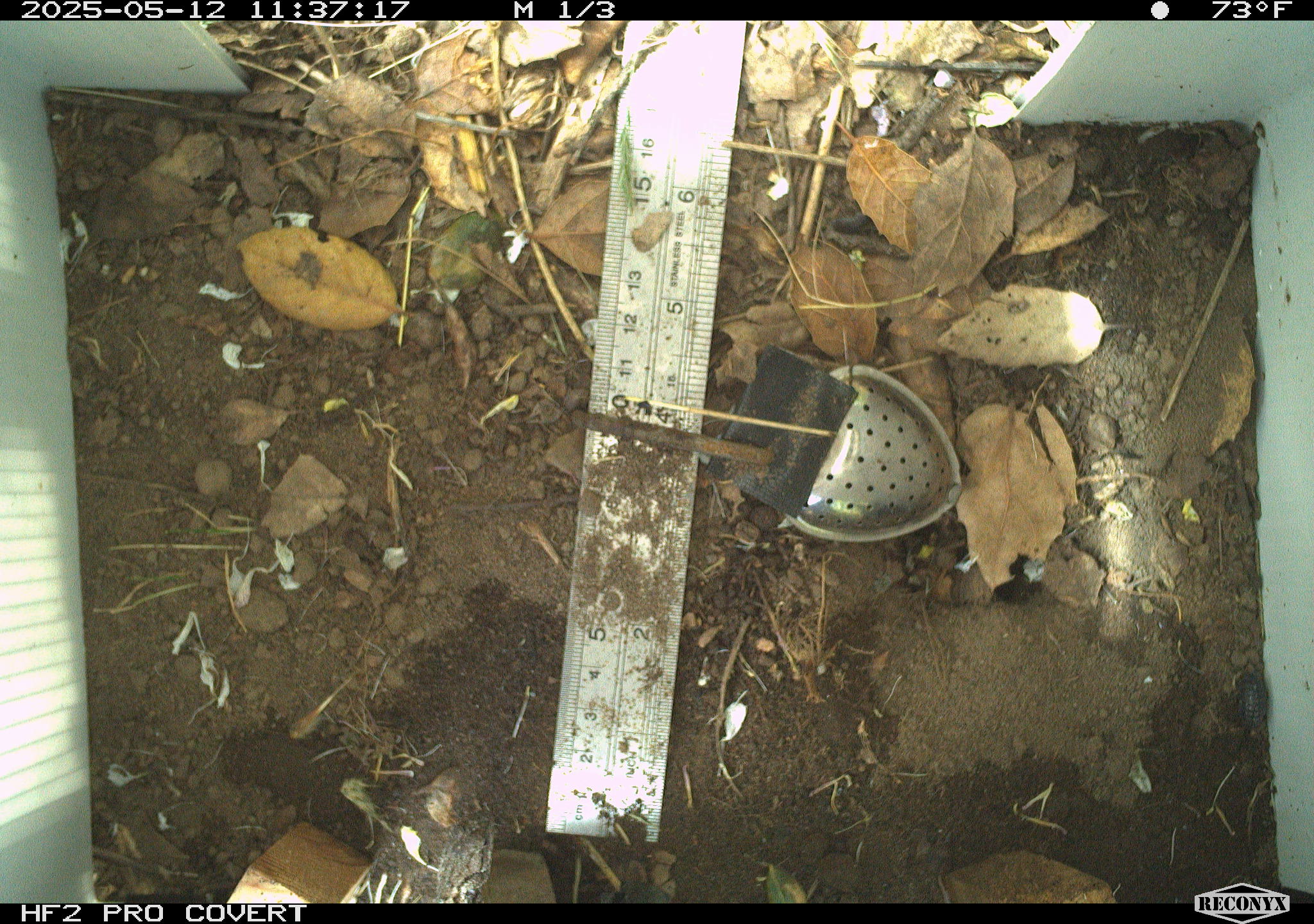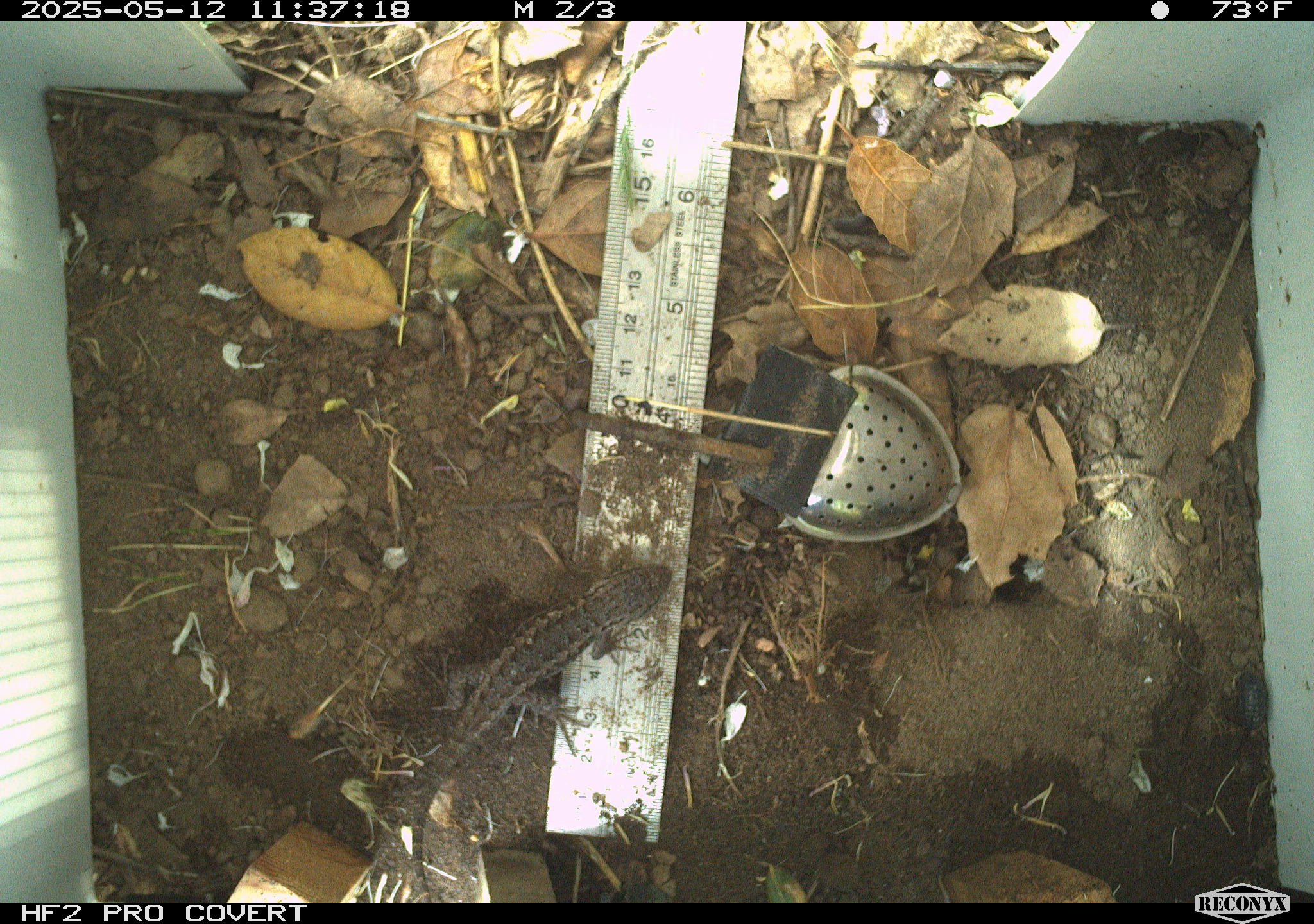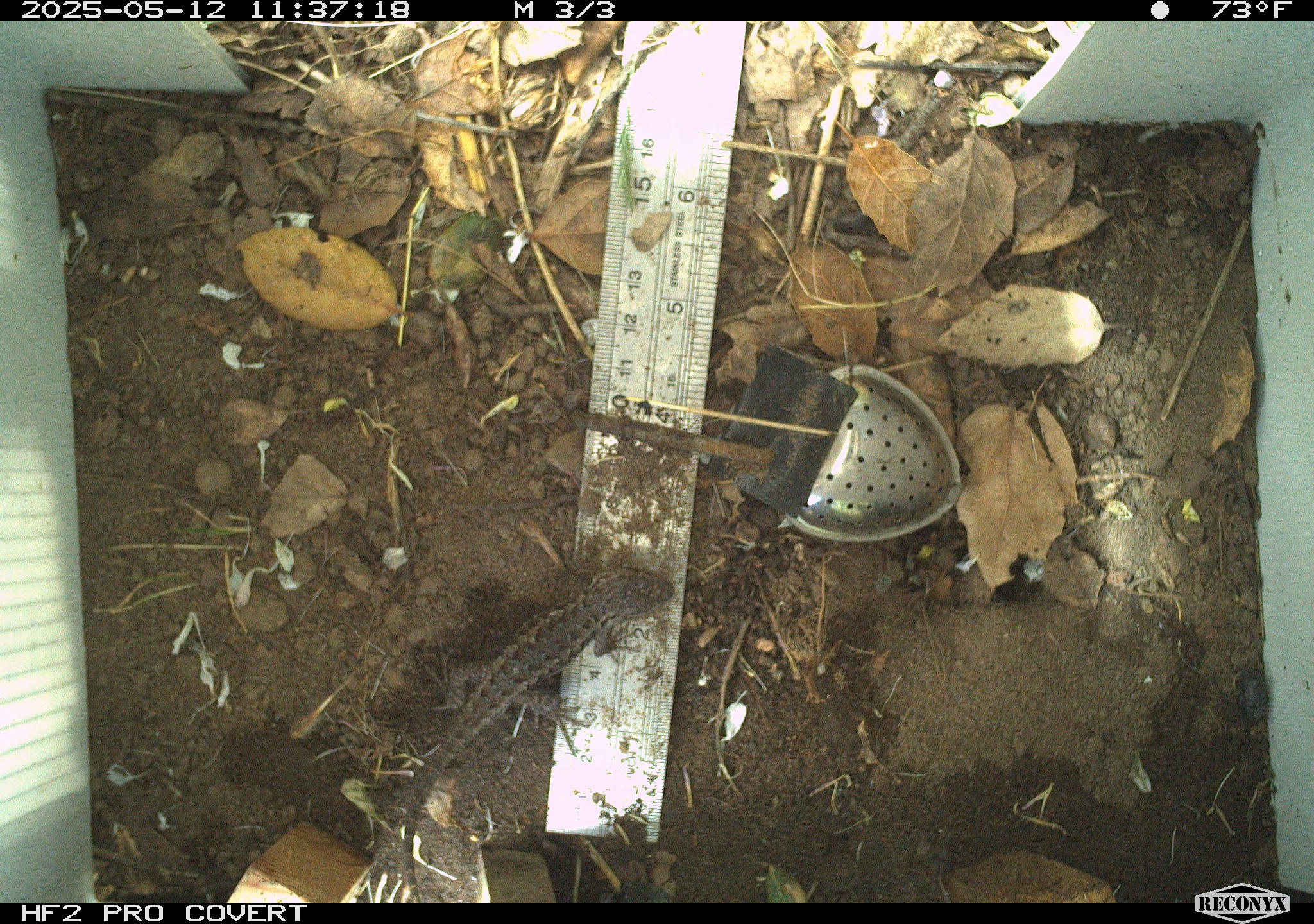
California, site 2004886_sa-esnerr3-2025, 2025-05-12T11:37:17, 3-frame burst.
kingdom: Animalia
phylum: Chordata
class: Reptilia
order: Squamata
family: Phrynosomatidae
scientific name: Phrynosomatidae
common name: north american spiny lizards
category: sceloporus/uta species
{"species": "sceloporus/uta species (north american spiny lizards) (Phrynosomatidae)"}